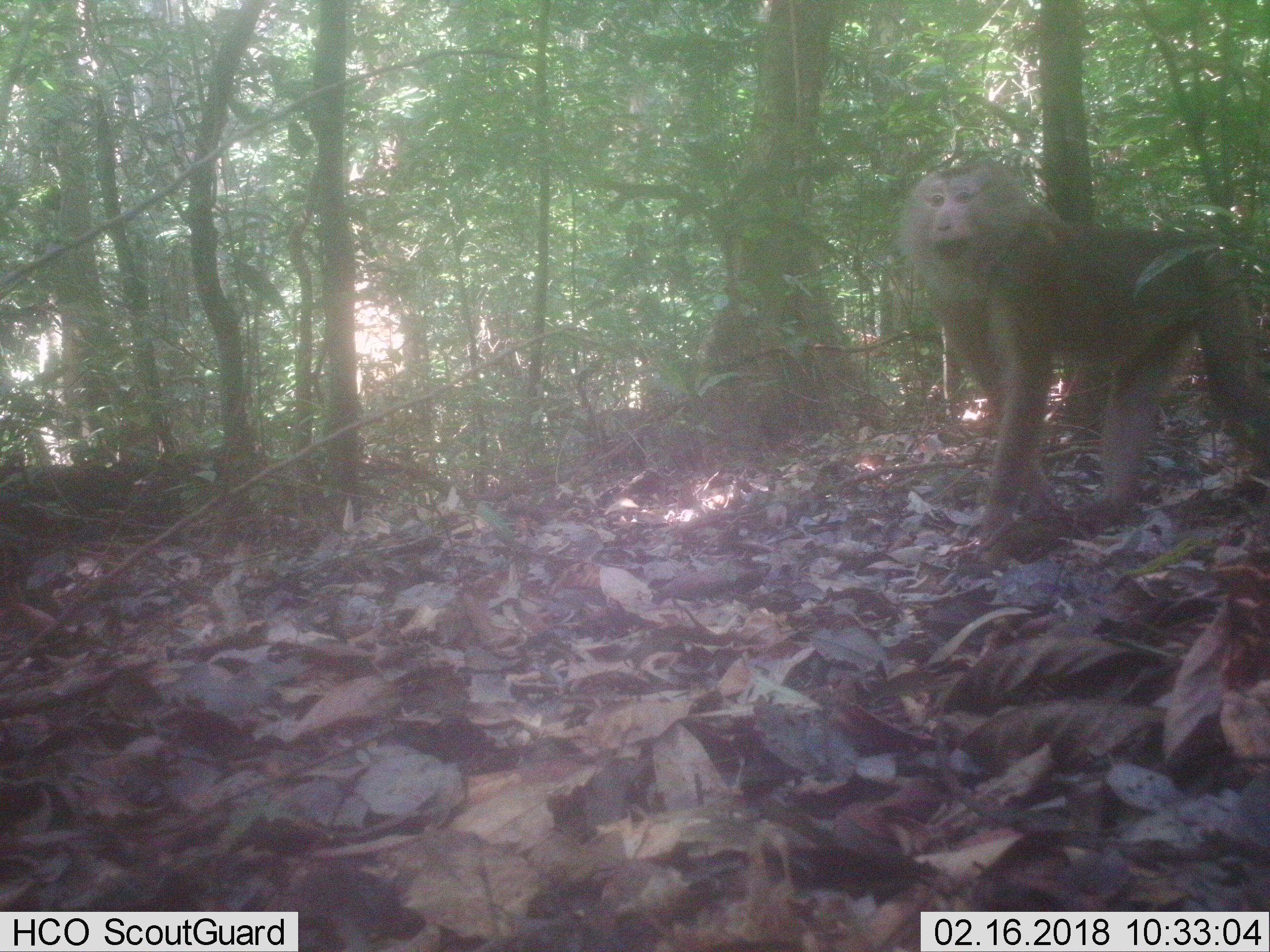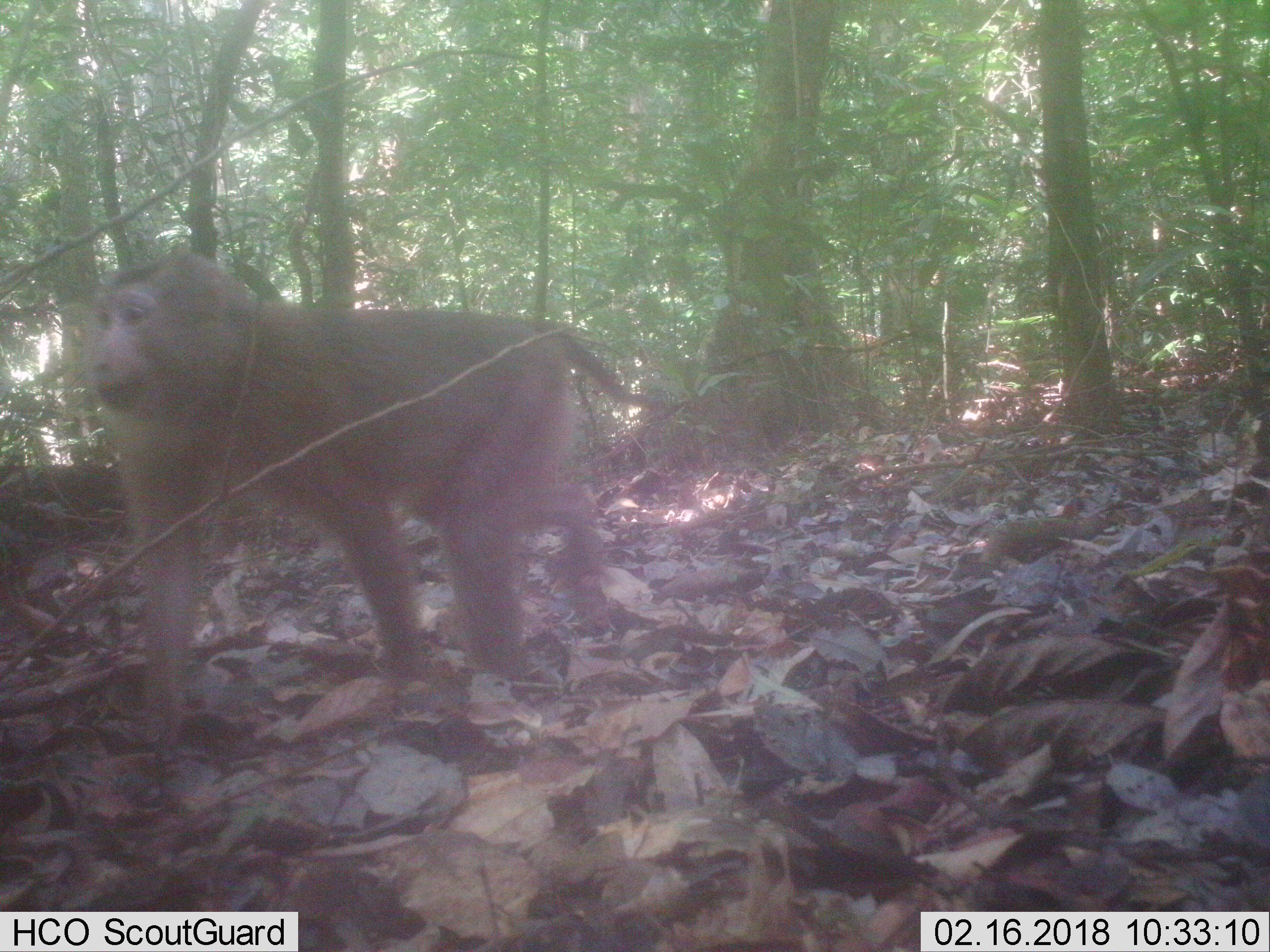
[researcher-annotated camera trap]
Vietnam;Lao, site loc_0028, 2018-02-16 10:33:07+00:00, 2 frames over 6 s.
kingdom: Animalia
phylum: Chordata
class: Mammalia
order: Primates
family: Cercopithecidae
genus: Macaca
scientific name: Macaca nemestrina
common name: pig-tailed macaque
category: pig tailed macaque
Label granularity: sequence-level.